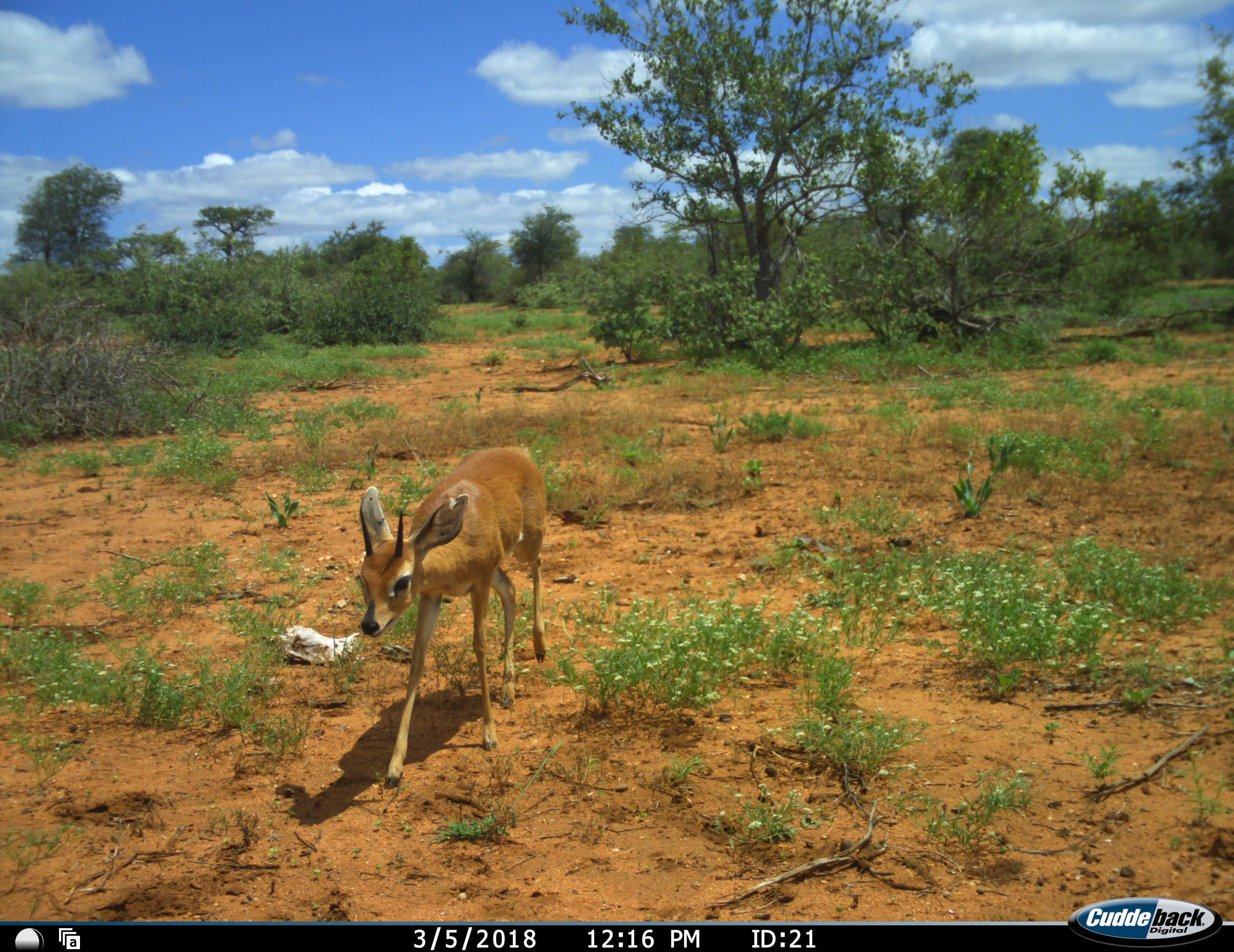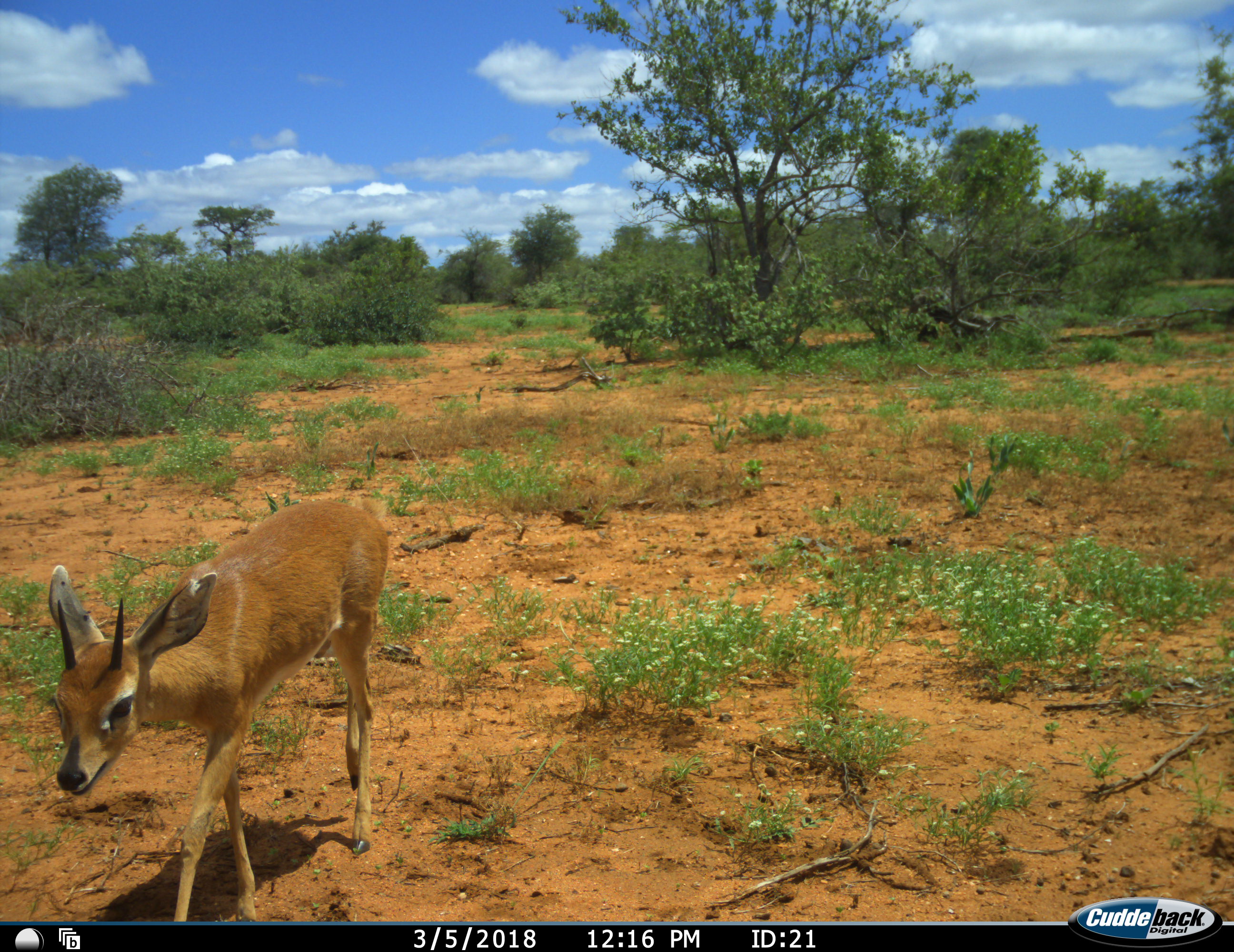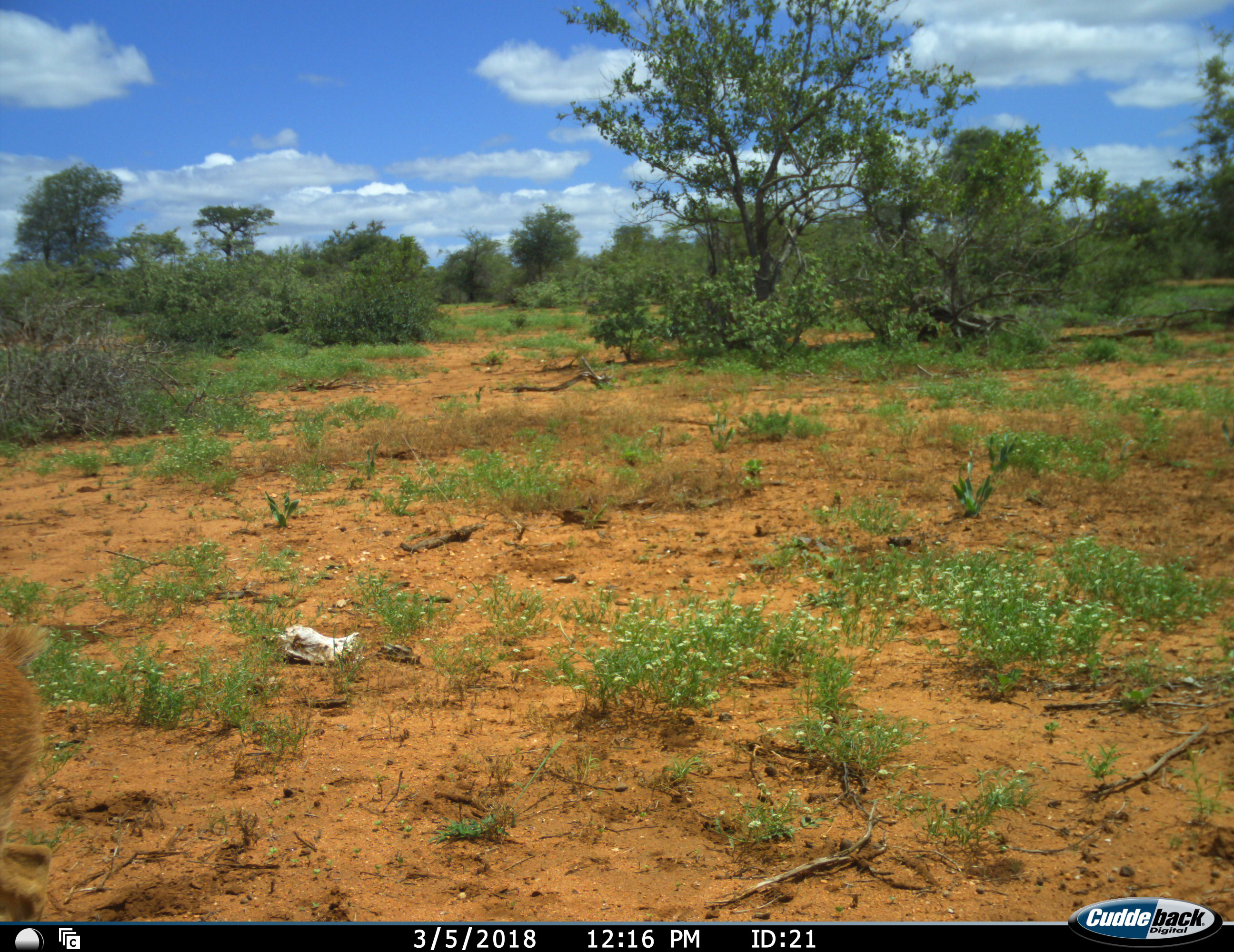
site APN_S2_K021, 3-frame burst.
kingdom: Animalia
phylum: Chordata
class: Mammalia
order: Artiodactyla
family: Bovidae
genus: Raphicerus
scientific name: Raphicerus campestris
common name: steenbok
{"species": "steenbok (Raphicerus campestris)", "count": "1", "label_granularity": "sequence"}